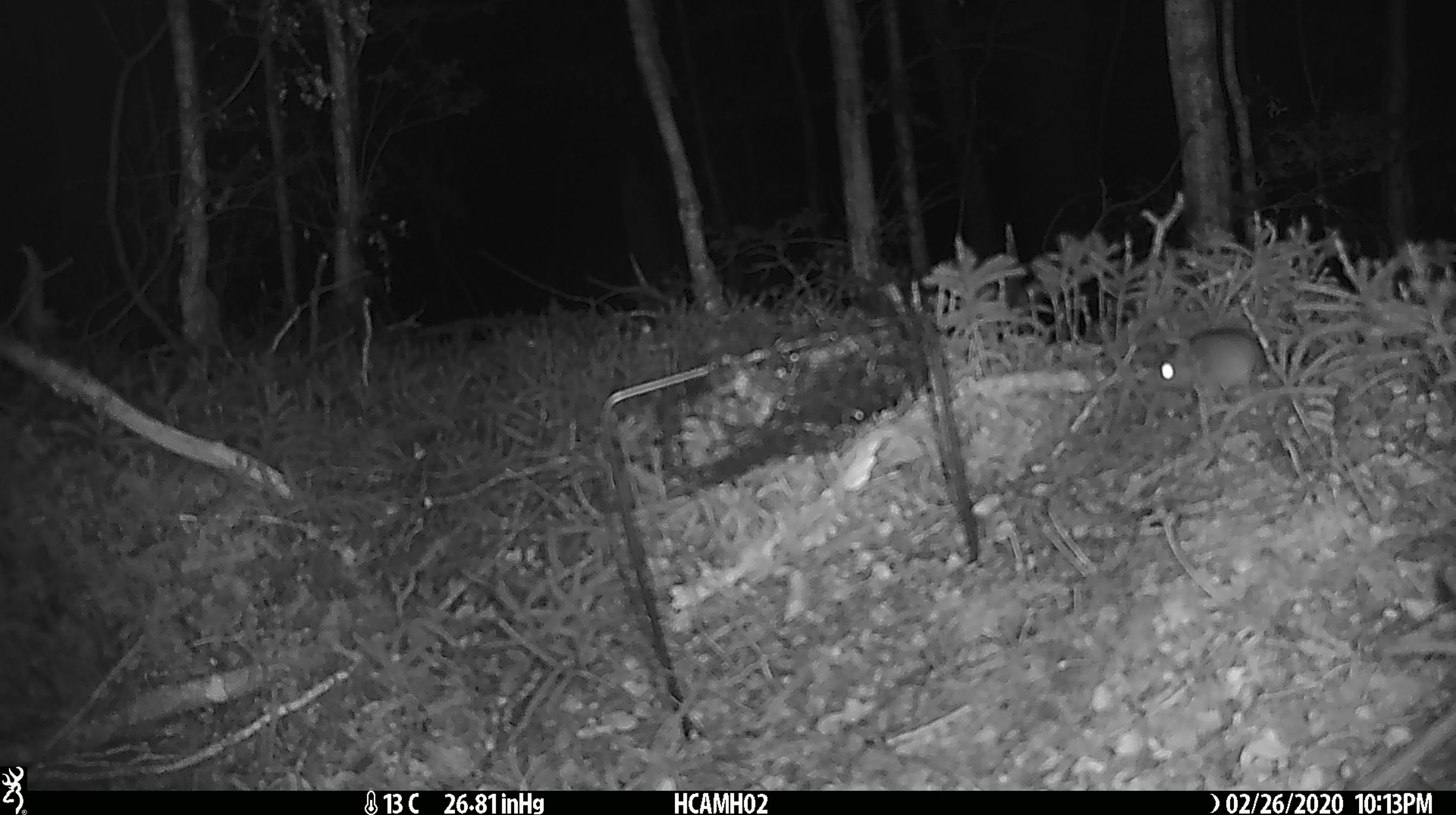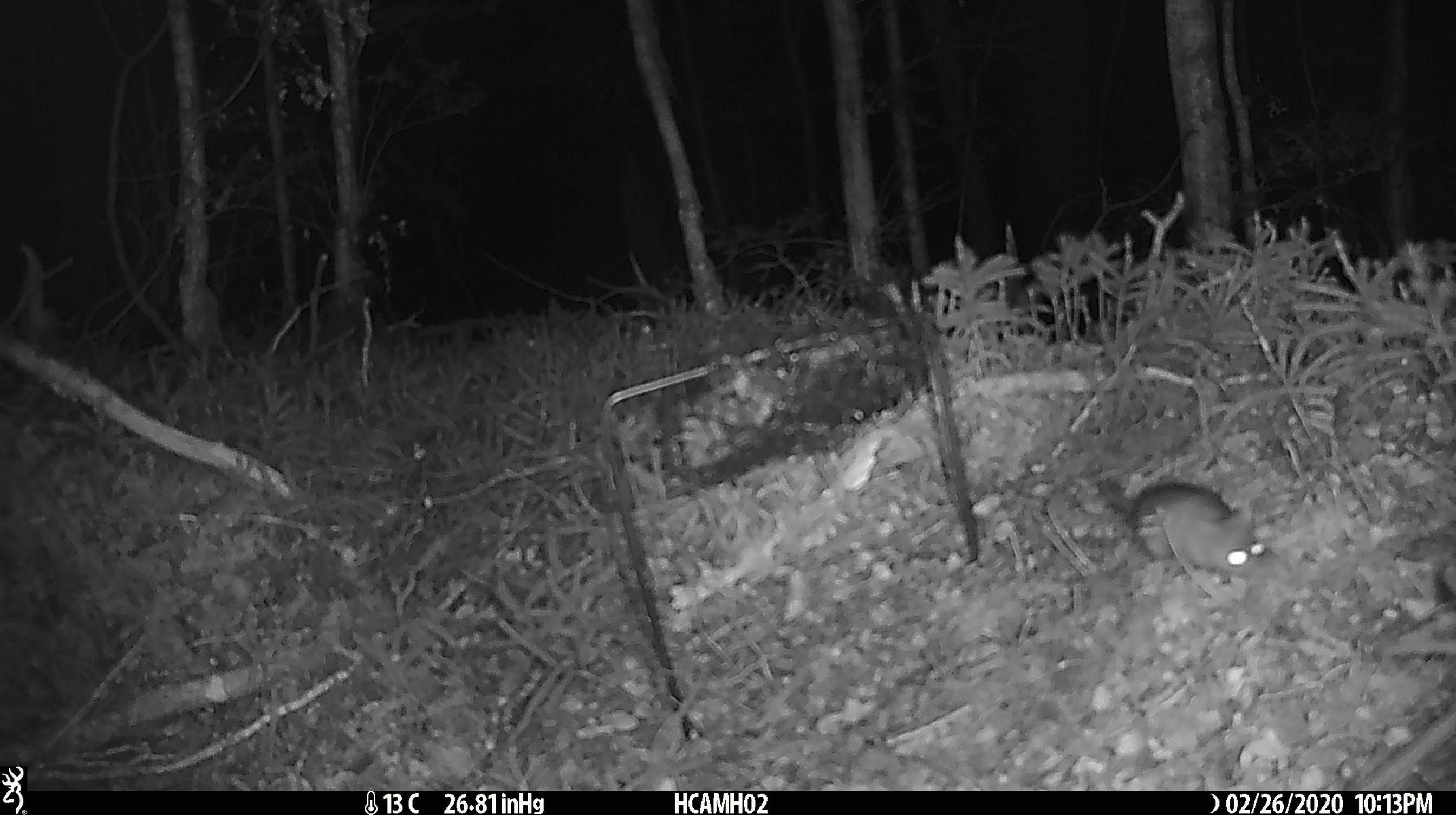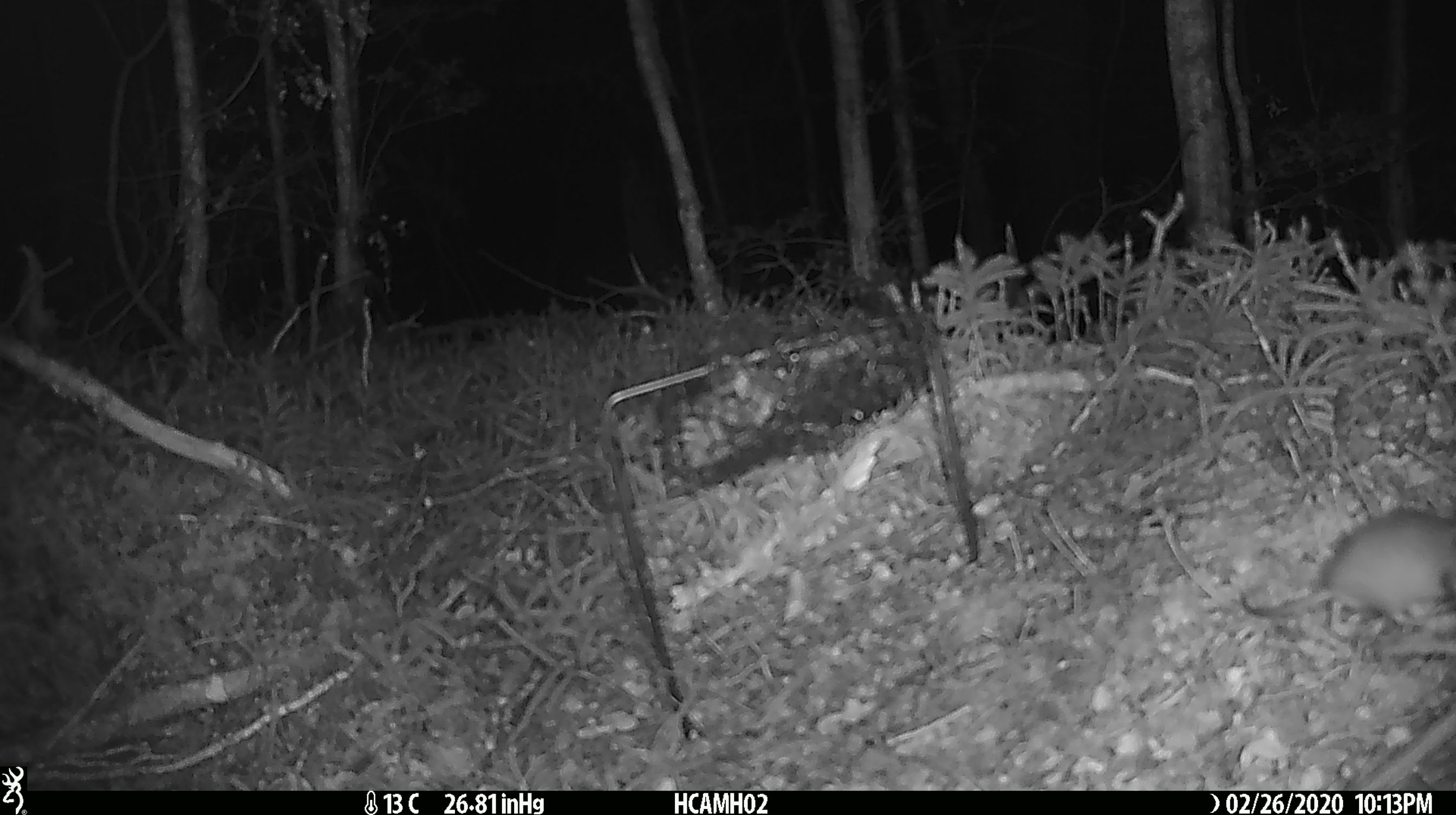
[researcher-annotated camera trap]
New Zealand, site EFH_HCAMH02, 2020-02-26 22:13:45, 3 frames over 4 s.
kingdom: Animalia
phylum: Chordata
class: Mammalia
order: Rodentia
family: Muridae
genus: Mus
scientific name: Mus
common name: mouse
Mouse (Mus).